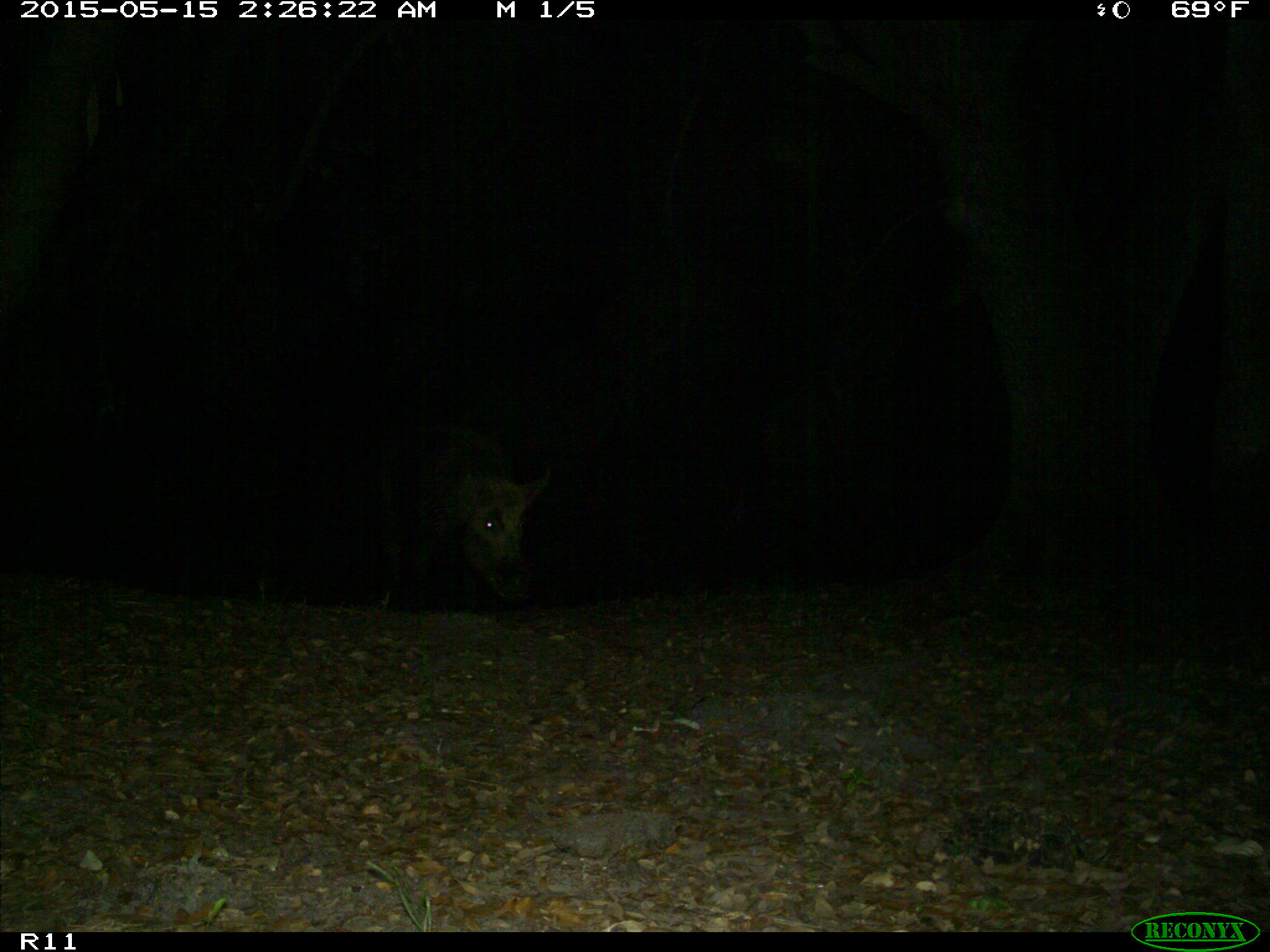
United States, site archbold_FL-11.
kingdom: Animalia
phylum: Chordata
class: Mammalia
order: Artiodactyla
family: Suidae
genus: Sus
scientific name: Sus scrofa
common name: wild boar